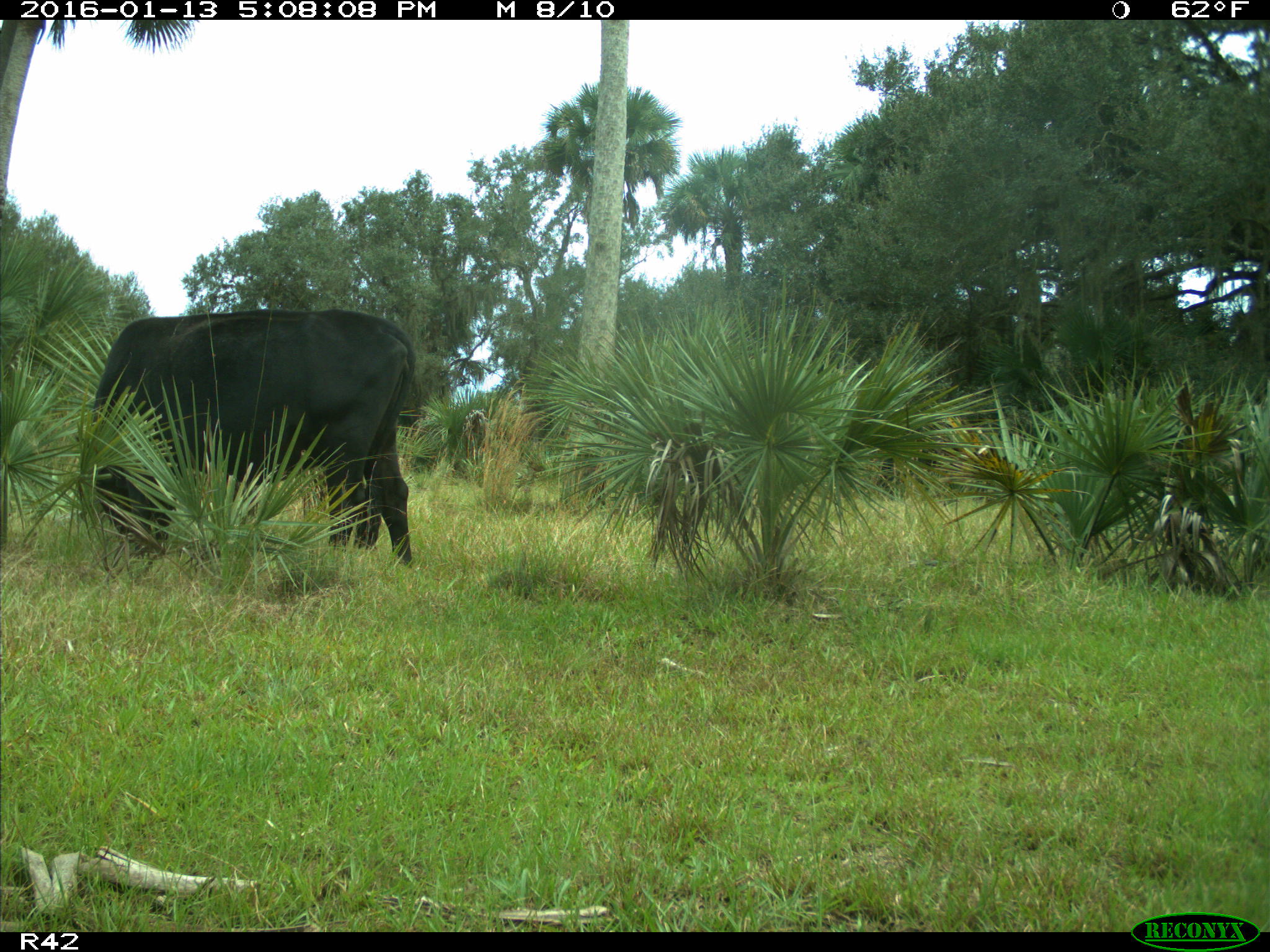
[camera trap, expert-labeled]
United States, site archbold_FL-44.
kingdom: Animalia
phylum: Chordata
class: Mammalia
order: Artiodactyla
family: Bovidae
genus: Bos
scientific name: Bos taurus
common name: domestic cow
Bos taurus (domestic cow).